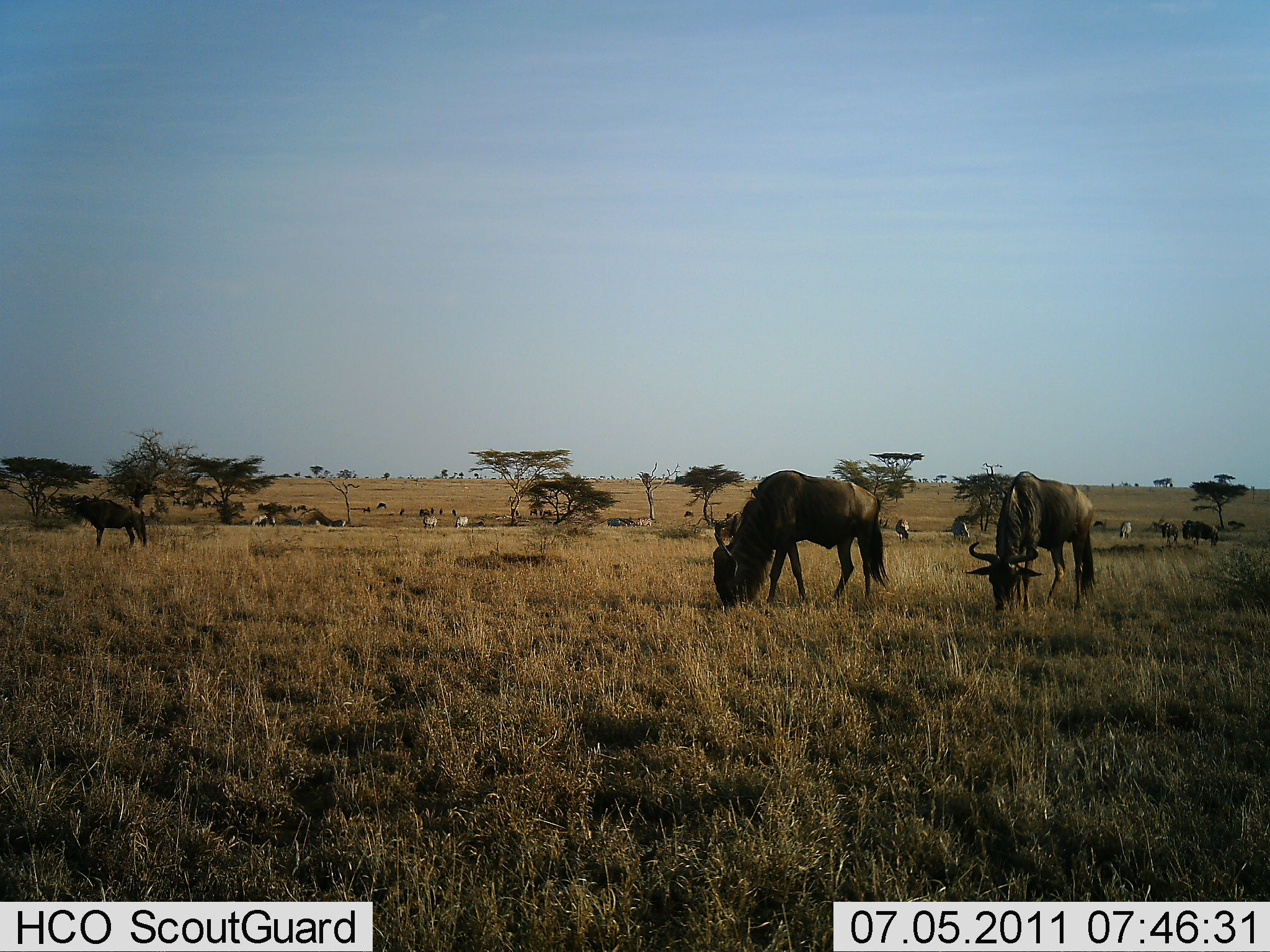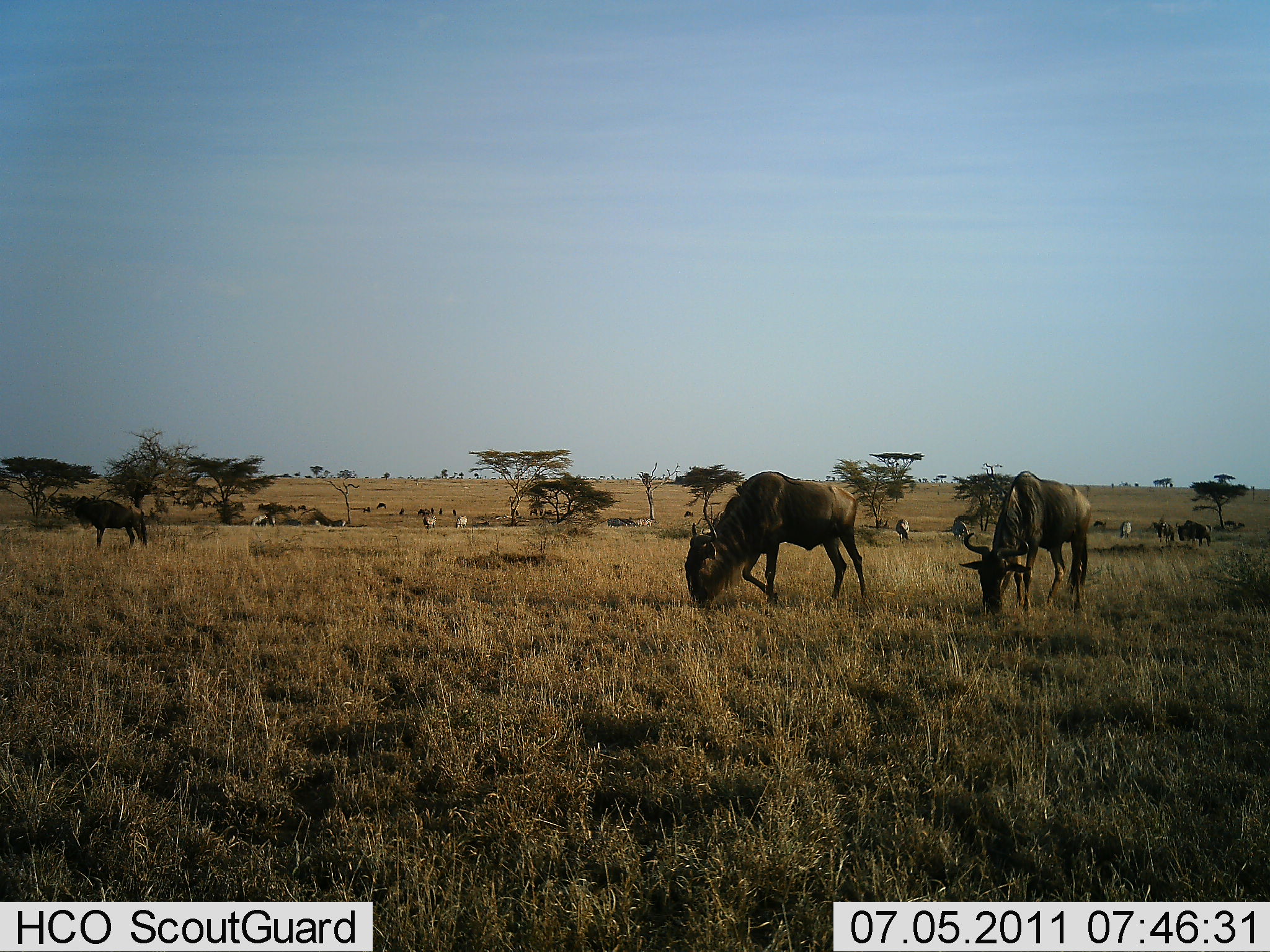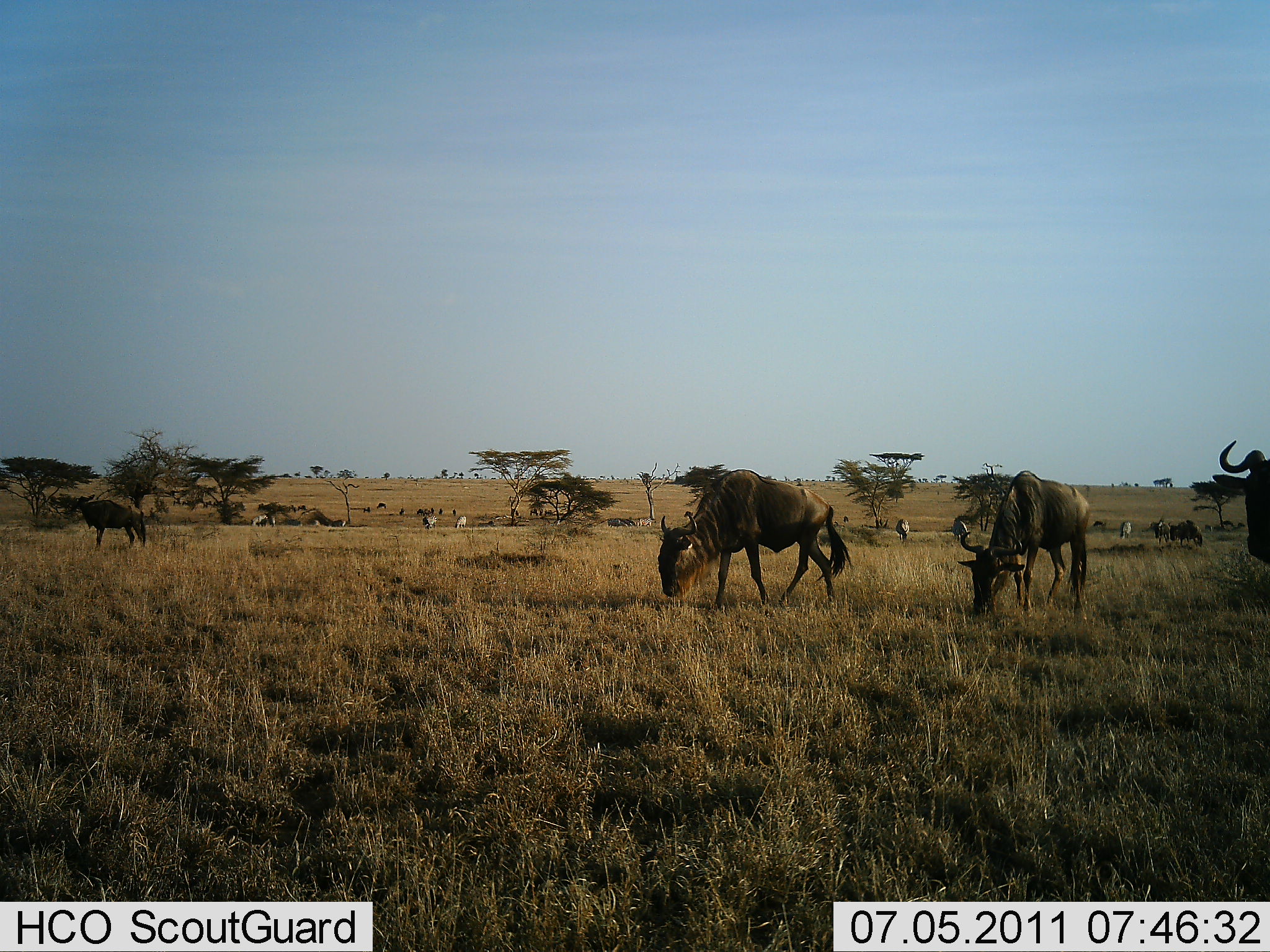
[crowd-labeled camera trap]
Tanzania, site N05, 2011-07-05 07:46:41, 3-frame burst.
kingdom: Animalia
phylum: Chordata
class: Mammalia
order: Artiodactyla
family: Bovidae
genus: Connochaetes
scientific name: Connochaetes taurinus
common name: blue wildebeest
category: wildebeest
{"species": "wildebeest (blue wildebeest) (Connochaetes taurinus)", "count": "11-50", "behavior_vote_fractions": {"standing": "64%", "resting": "0%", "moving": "50%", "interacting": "0%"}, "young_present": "0%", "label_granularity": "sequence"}